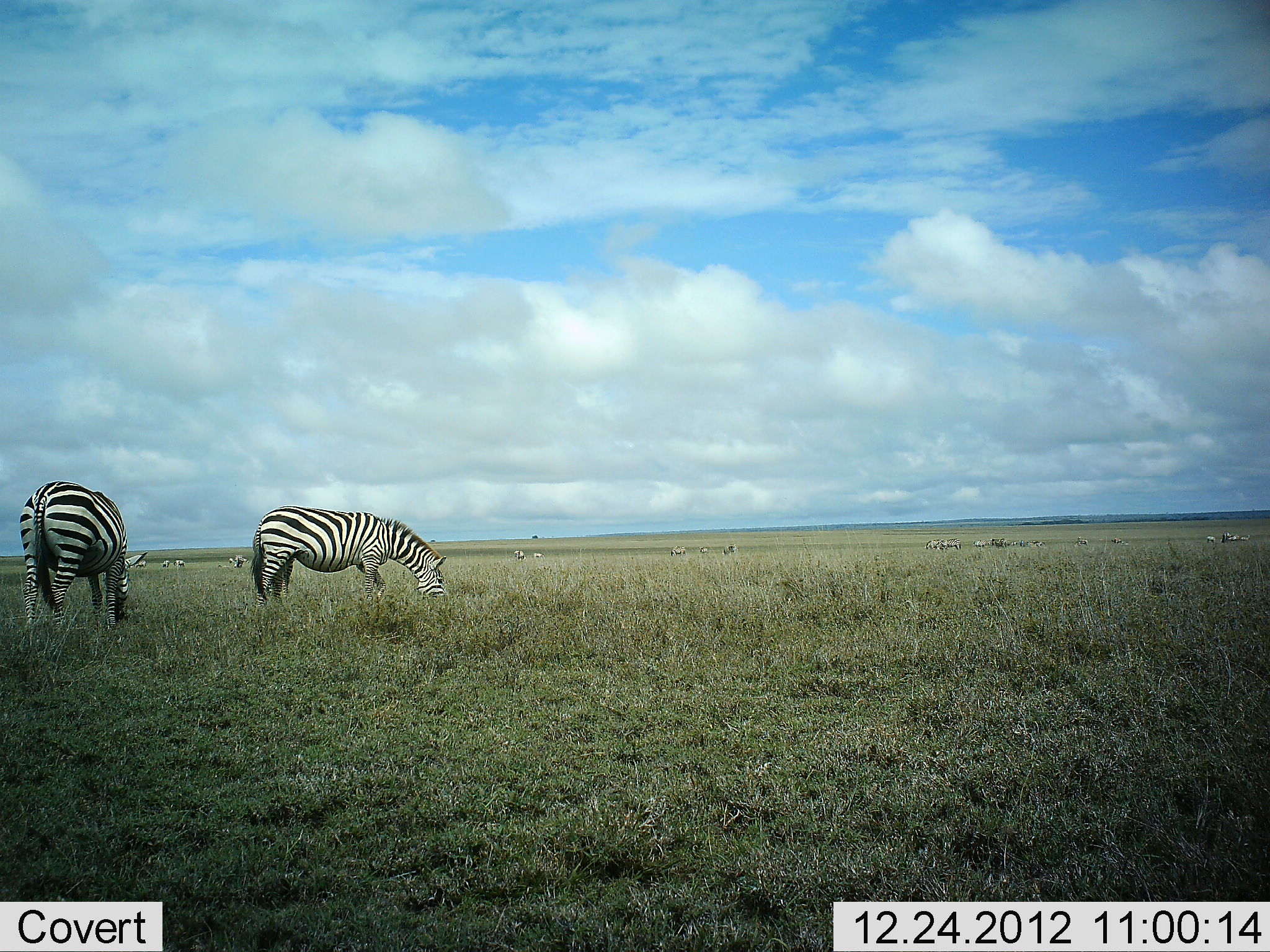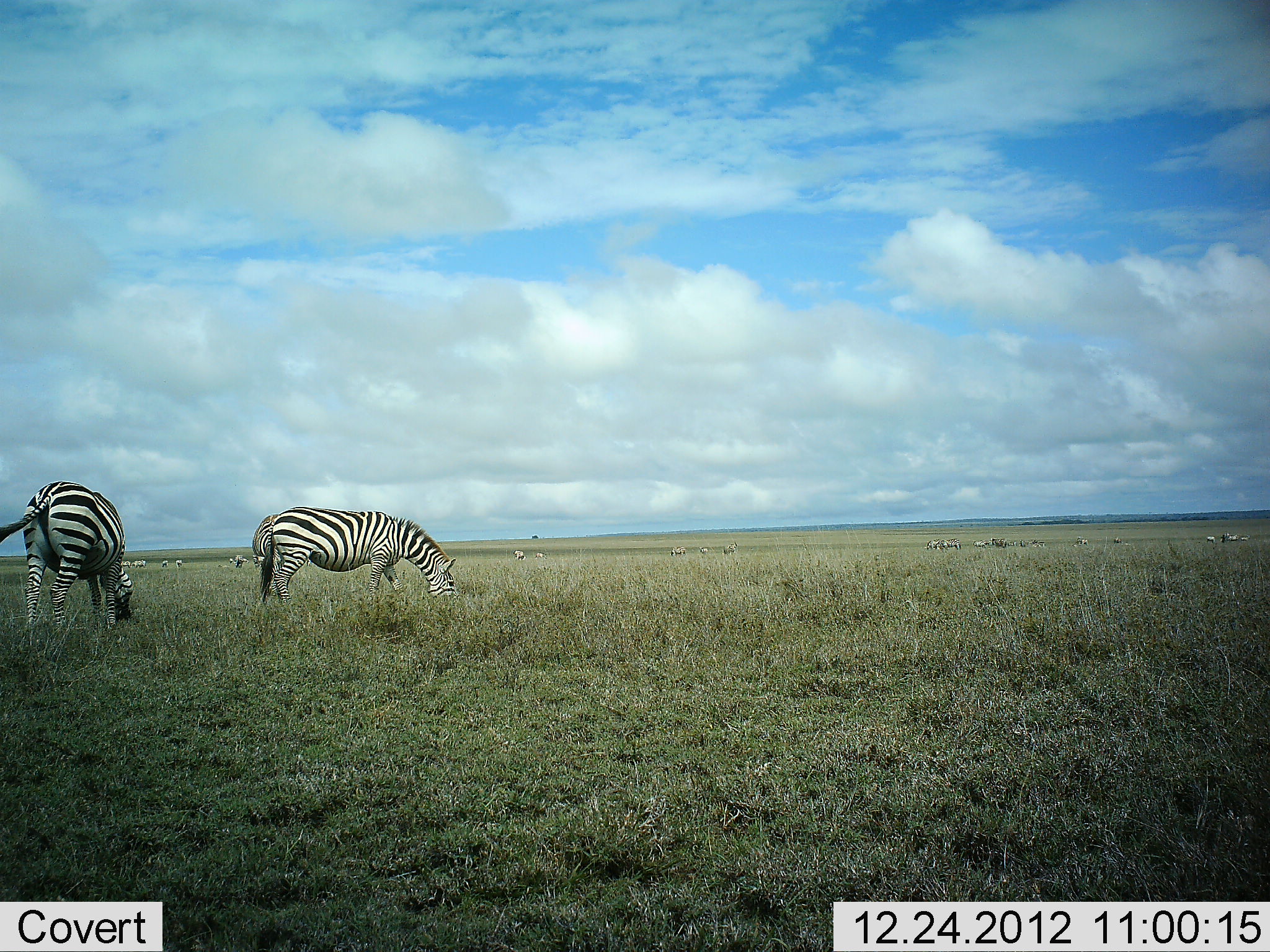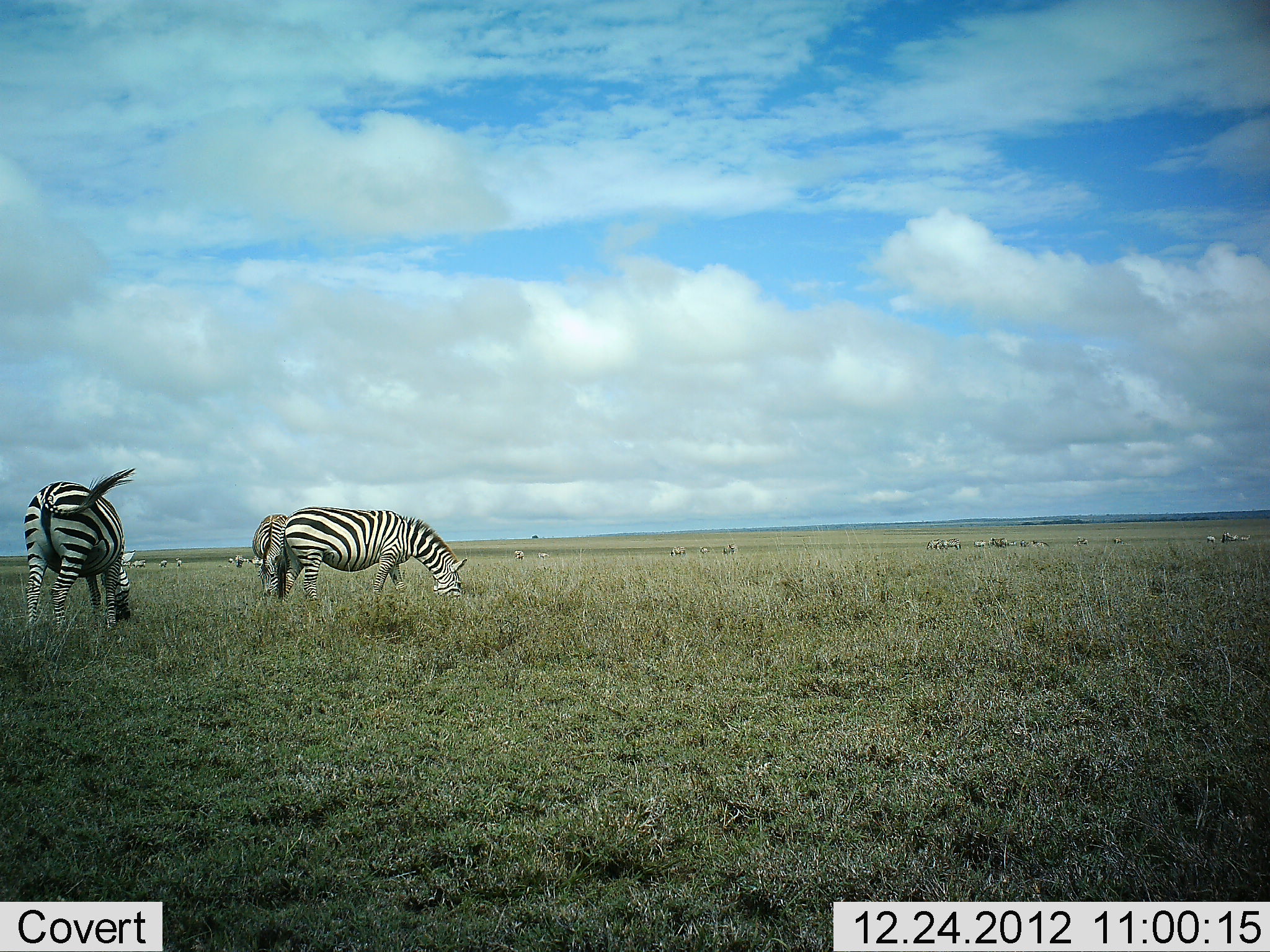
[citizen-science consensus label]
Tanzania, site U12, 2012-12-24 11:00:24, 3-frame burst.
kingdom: Animalia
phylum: Chordata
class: Mammalia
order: Perissodactyla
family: Equidae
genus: Equus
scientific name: Equus quagga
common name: plains zebra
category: zebra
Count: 11-50.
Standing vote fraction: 40%.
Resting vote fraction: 0%.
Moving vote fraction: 20%.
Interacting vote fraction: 10%.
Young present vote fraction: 0%.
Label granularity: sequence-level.